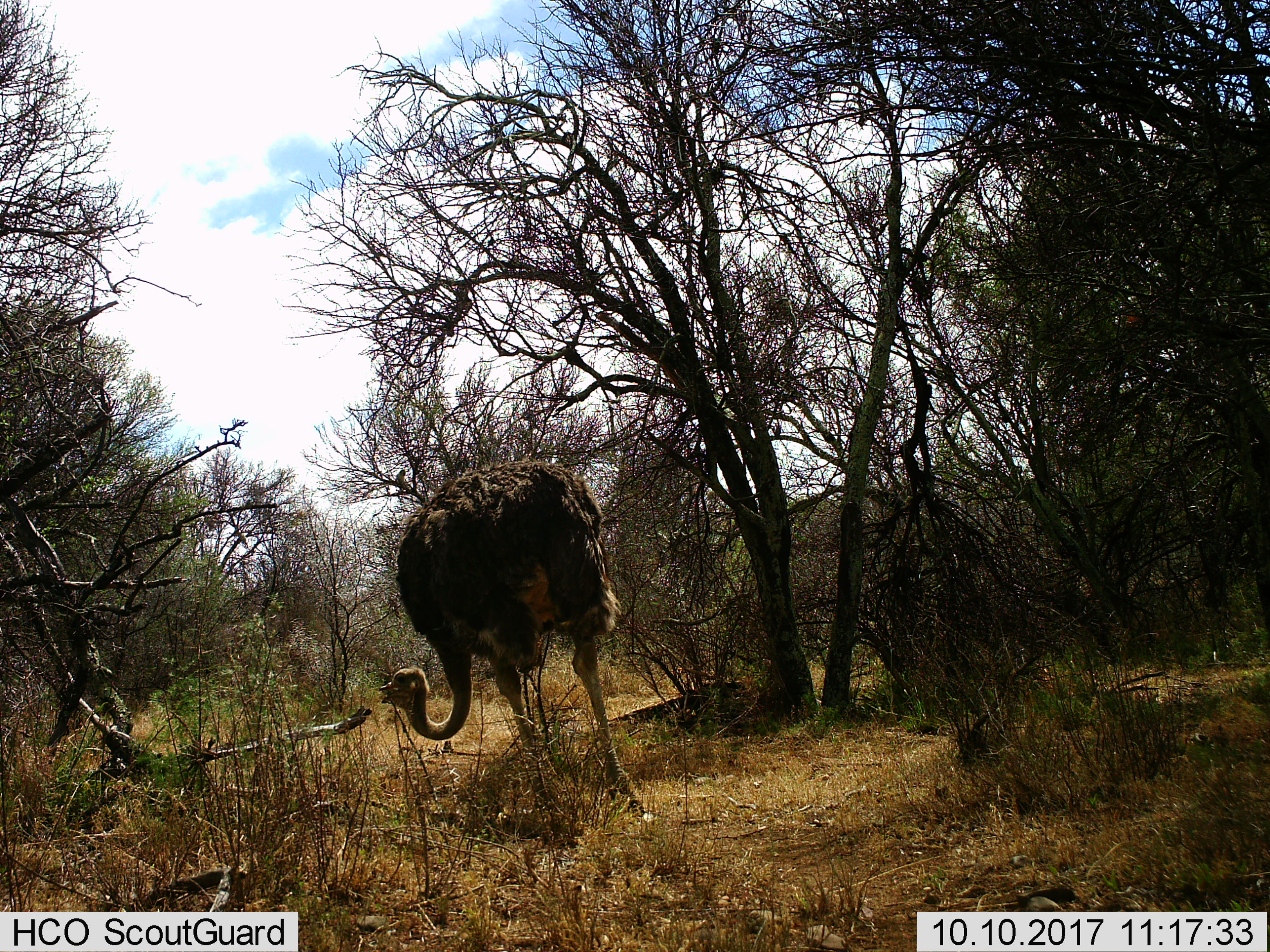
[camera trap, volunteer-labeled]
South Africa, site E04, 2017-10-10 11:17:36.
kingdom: Animalia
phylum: Chordata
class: Aves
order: Struthioniformes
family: Struthionidae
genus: Struthio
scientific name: Struthio camelus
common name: ostrich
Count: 1.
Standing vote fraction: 56%.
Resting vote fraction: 0%.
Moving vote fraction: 0%.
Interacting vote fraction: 0%.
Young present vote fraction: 0%.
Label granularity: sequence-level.